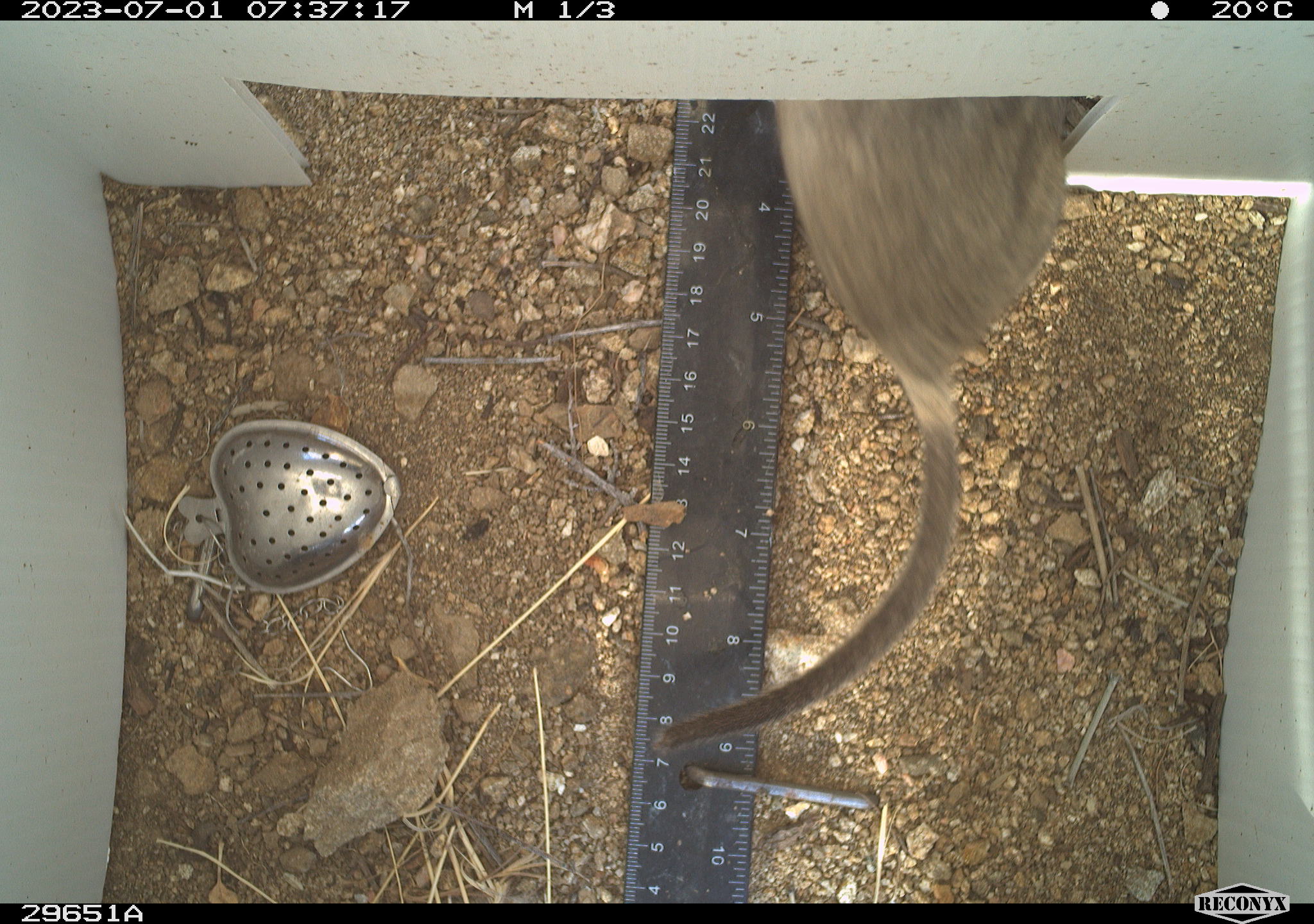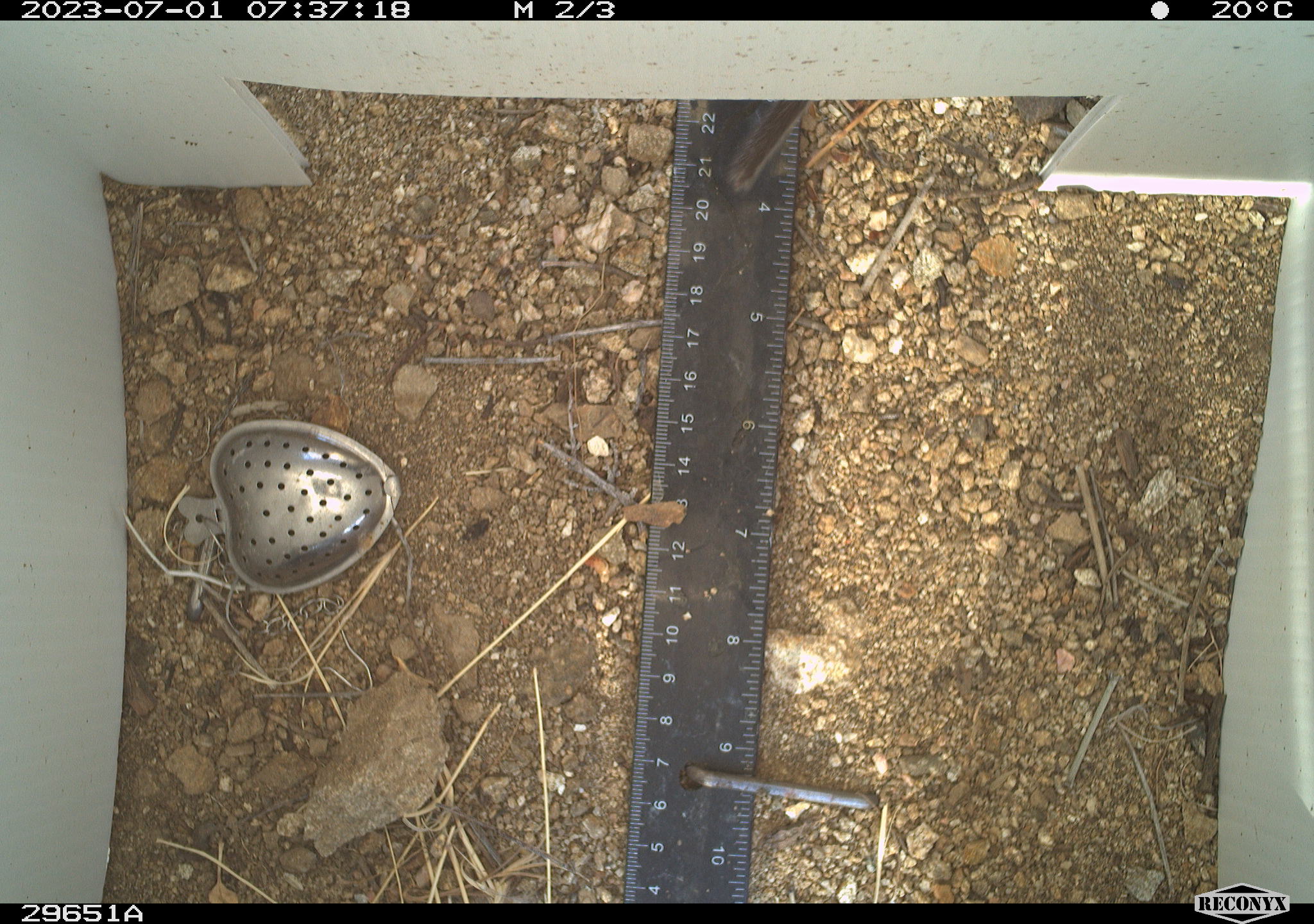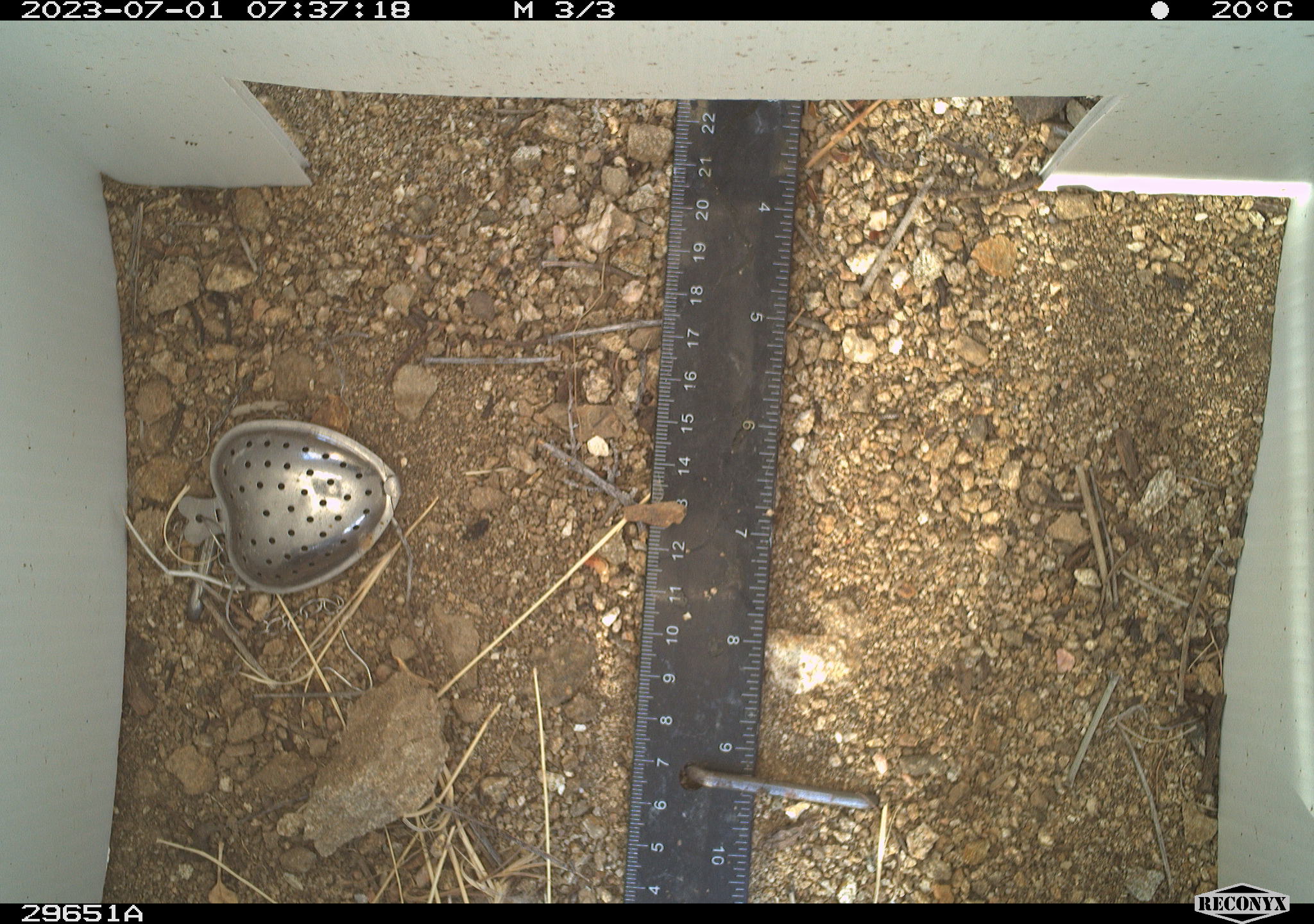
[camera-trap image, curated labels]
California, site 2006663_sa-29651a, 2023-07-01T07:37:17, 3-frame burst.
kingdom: Animalia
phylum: Chordata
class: Mammalia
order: Rodentia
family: Cricetidae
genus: Neotoma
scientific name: Neotoma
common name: pack rat or woodrat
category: neotoma species